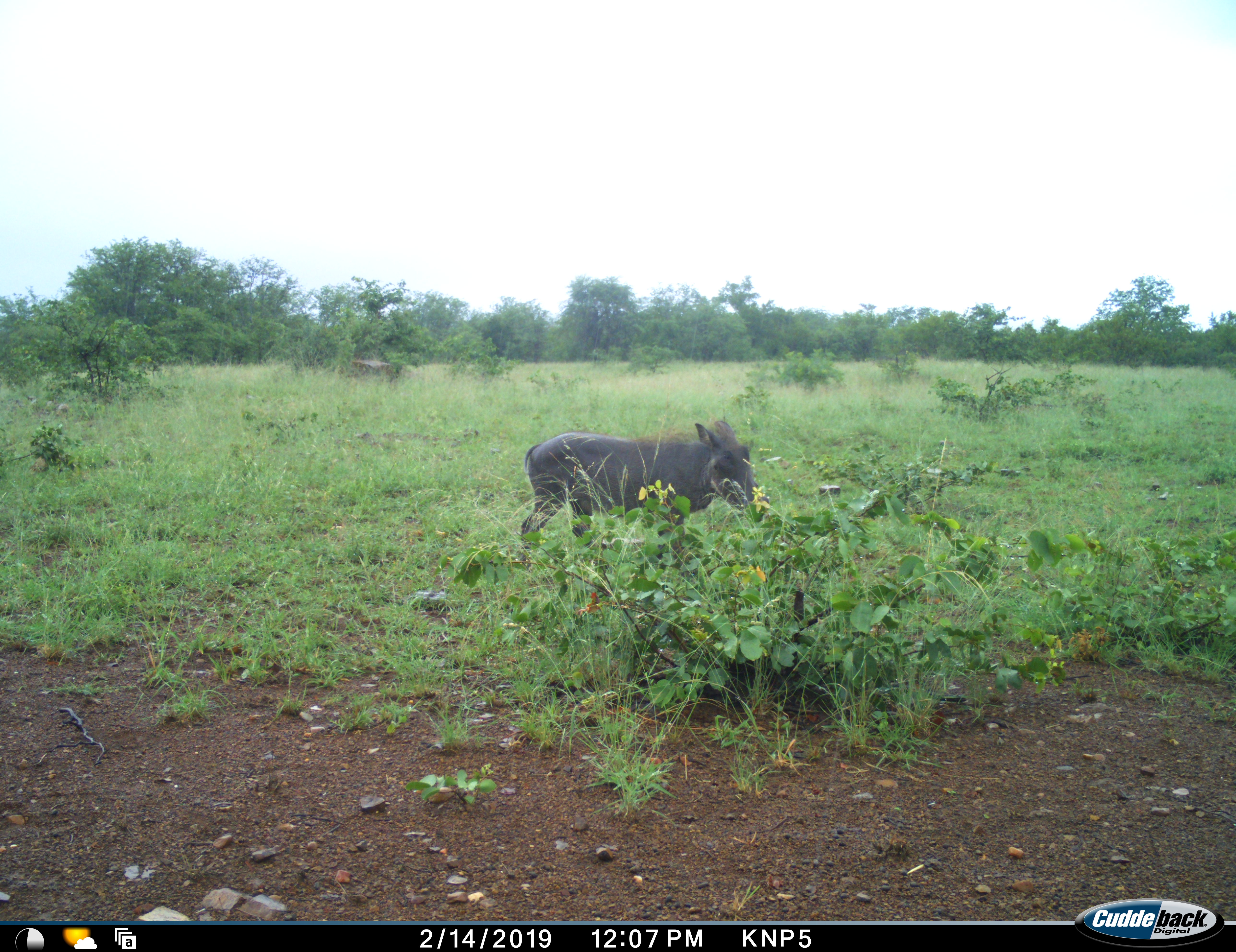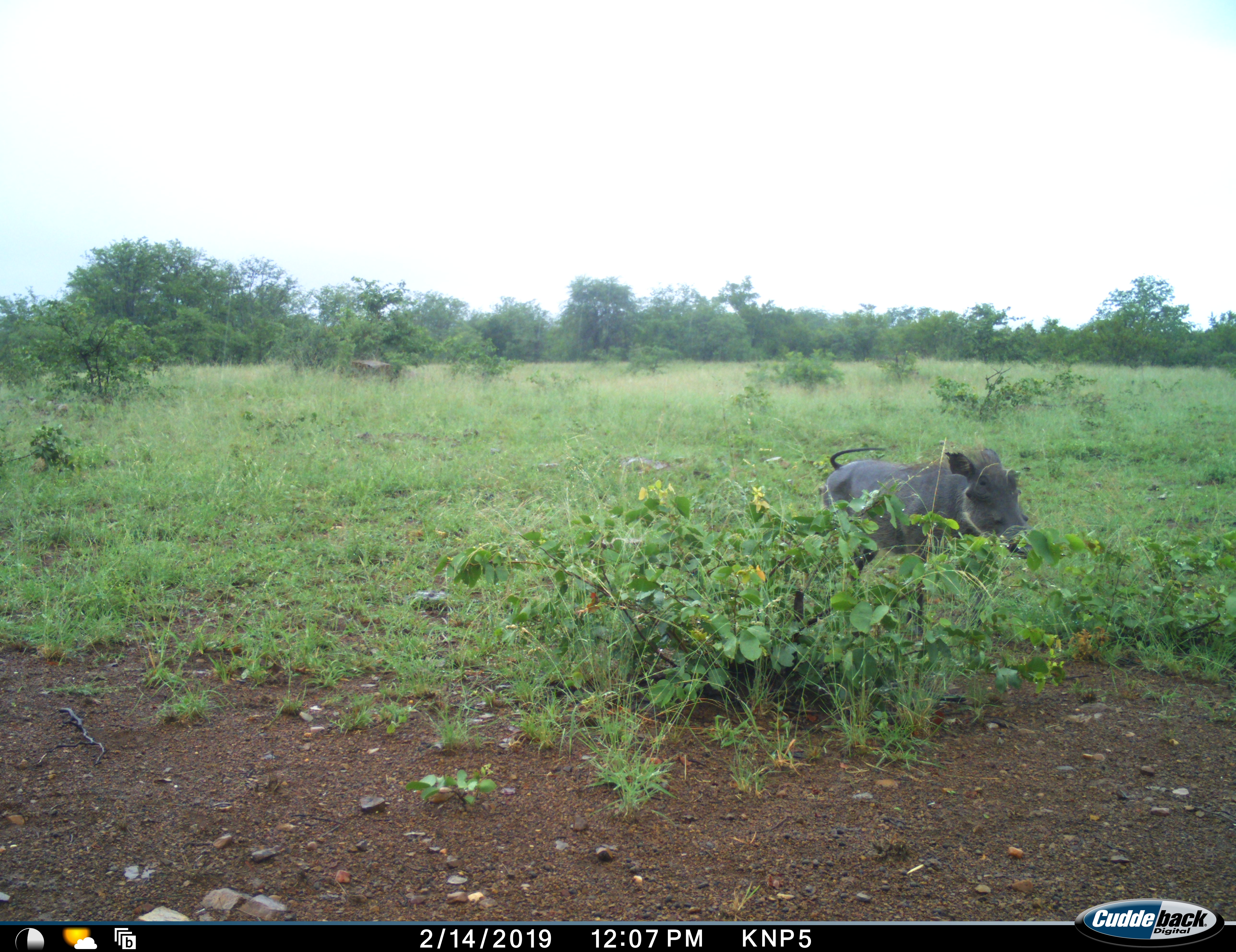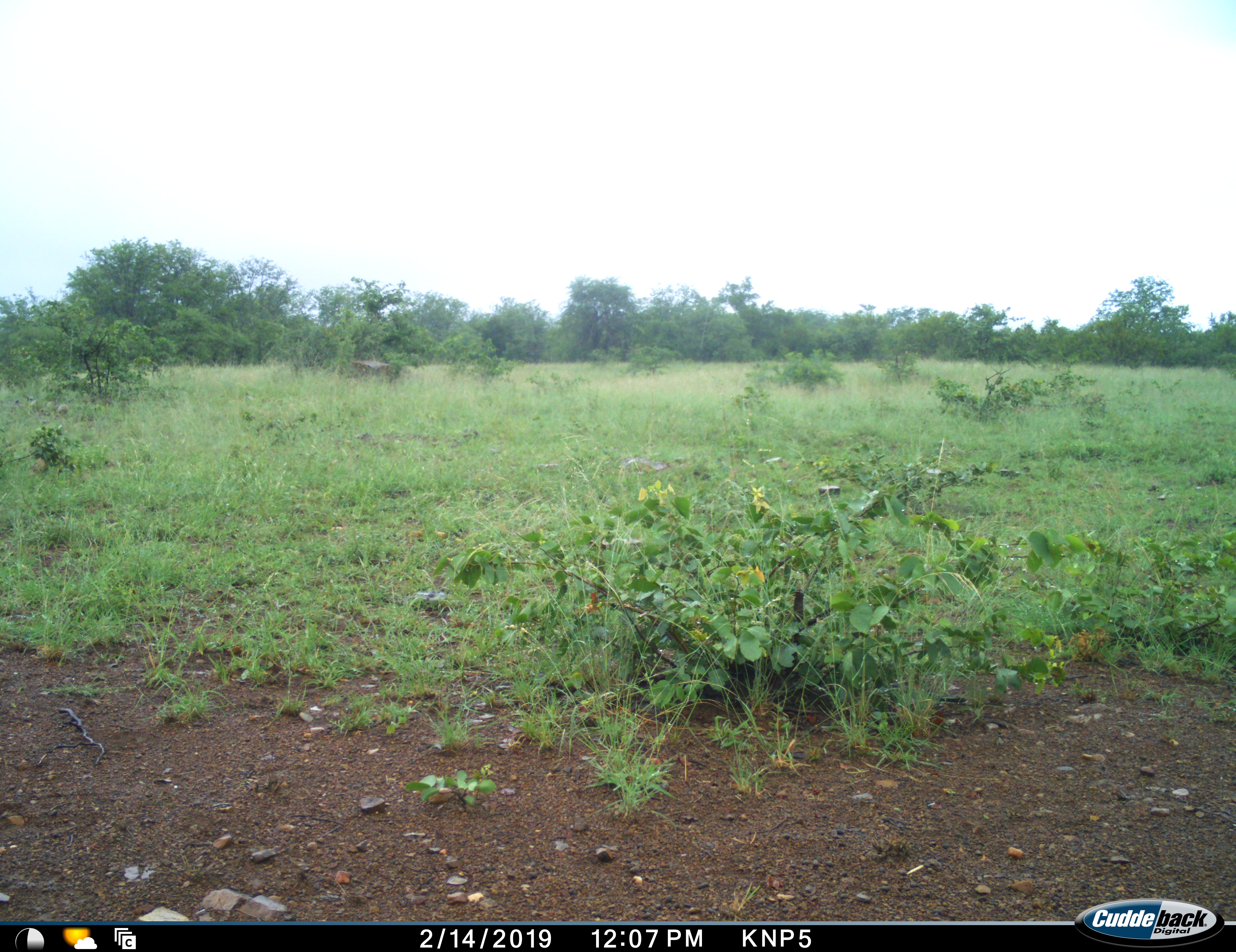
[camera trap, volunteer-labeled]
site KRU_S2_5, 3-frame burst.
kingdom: Animalia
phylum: Chordata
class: Mammalia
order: Artiodactyla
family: Suidae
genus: Phacochoerus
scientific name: Phacochoerus africanus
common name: warthog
Warthog (Phacochoerus africanus), count 1. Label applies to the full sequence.